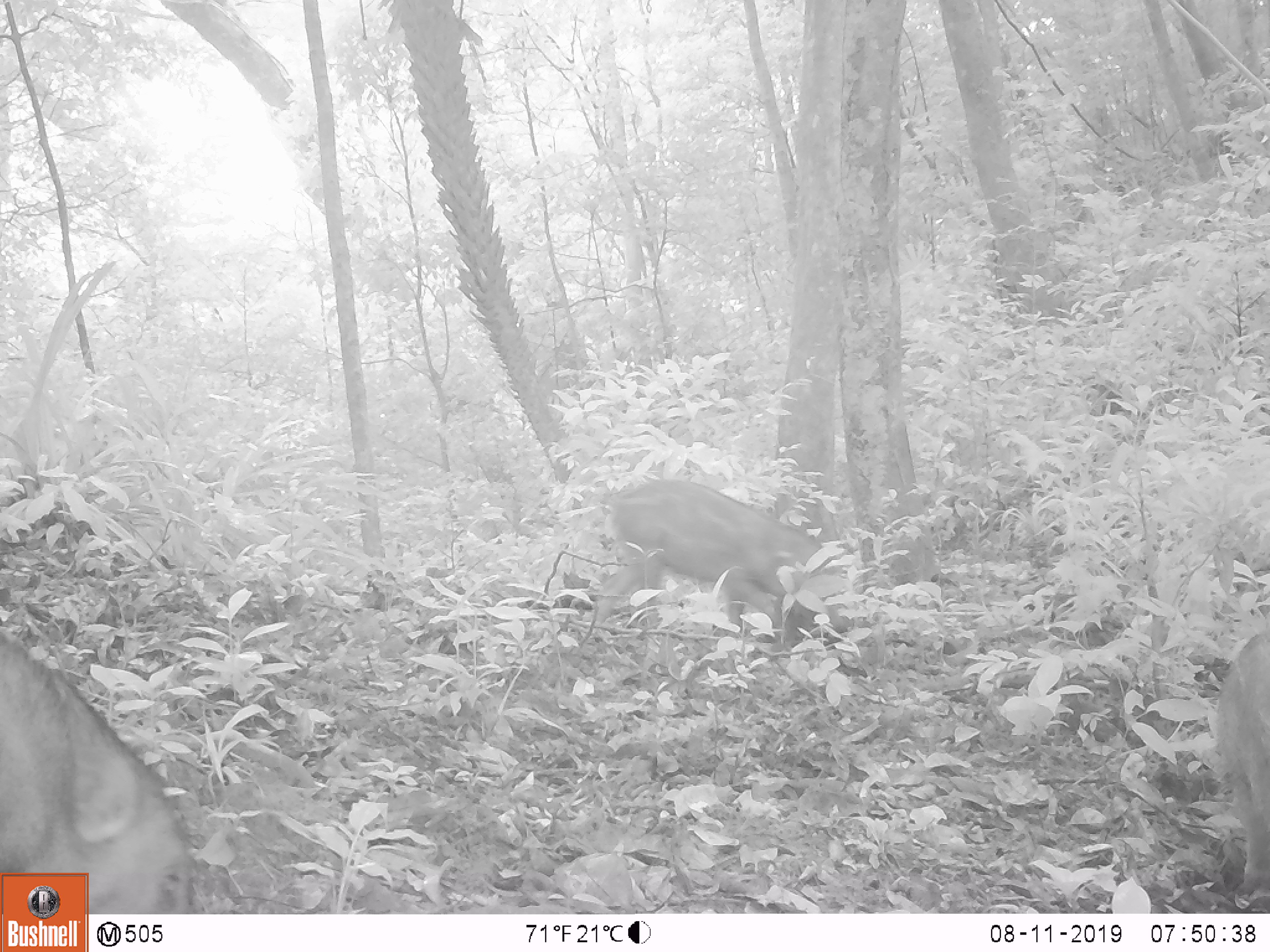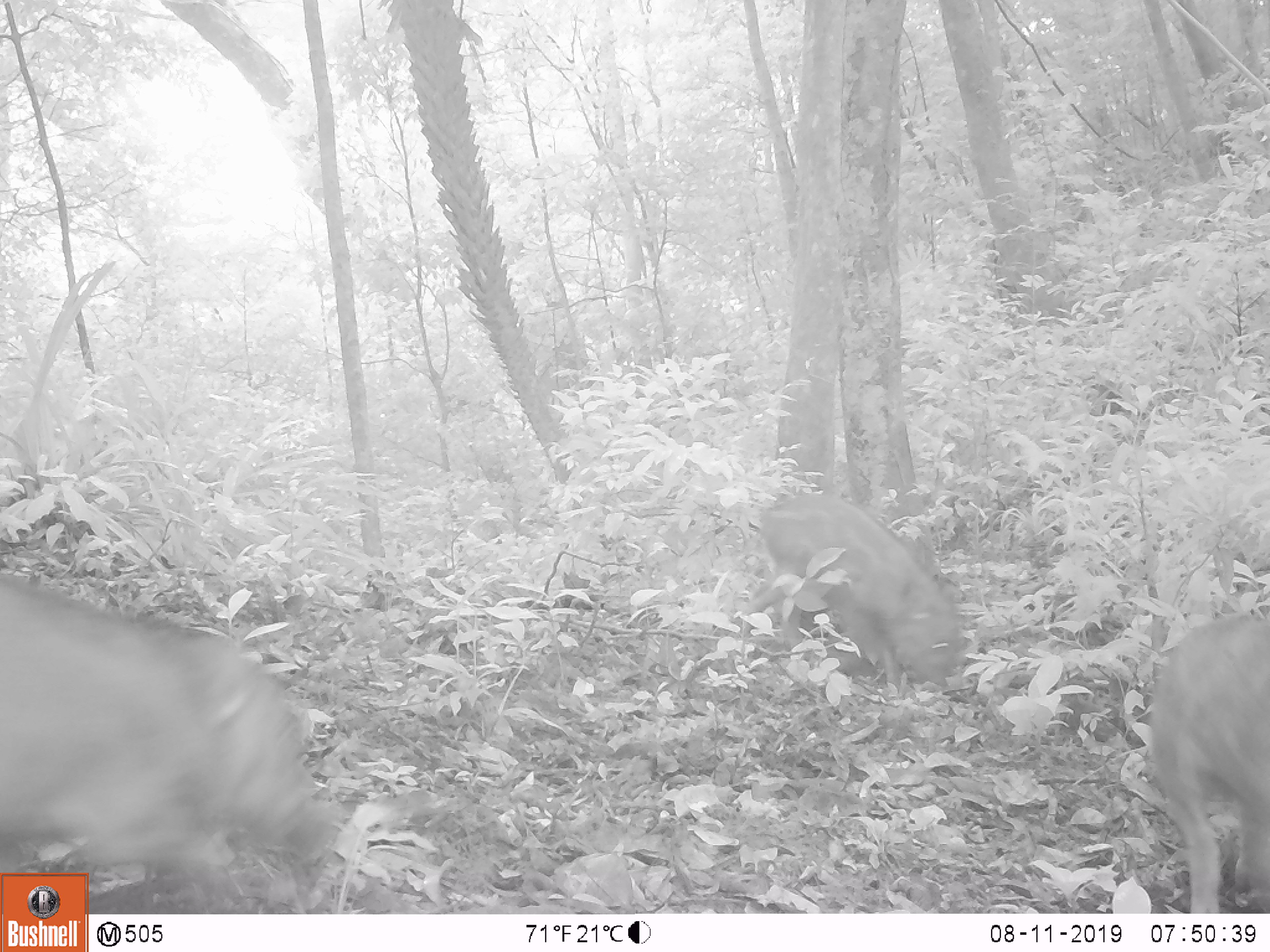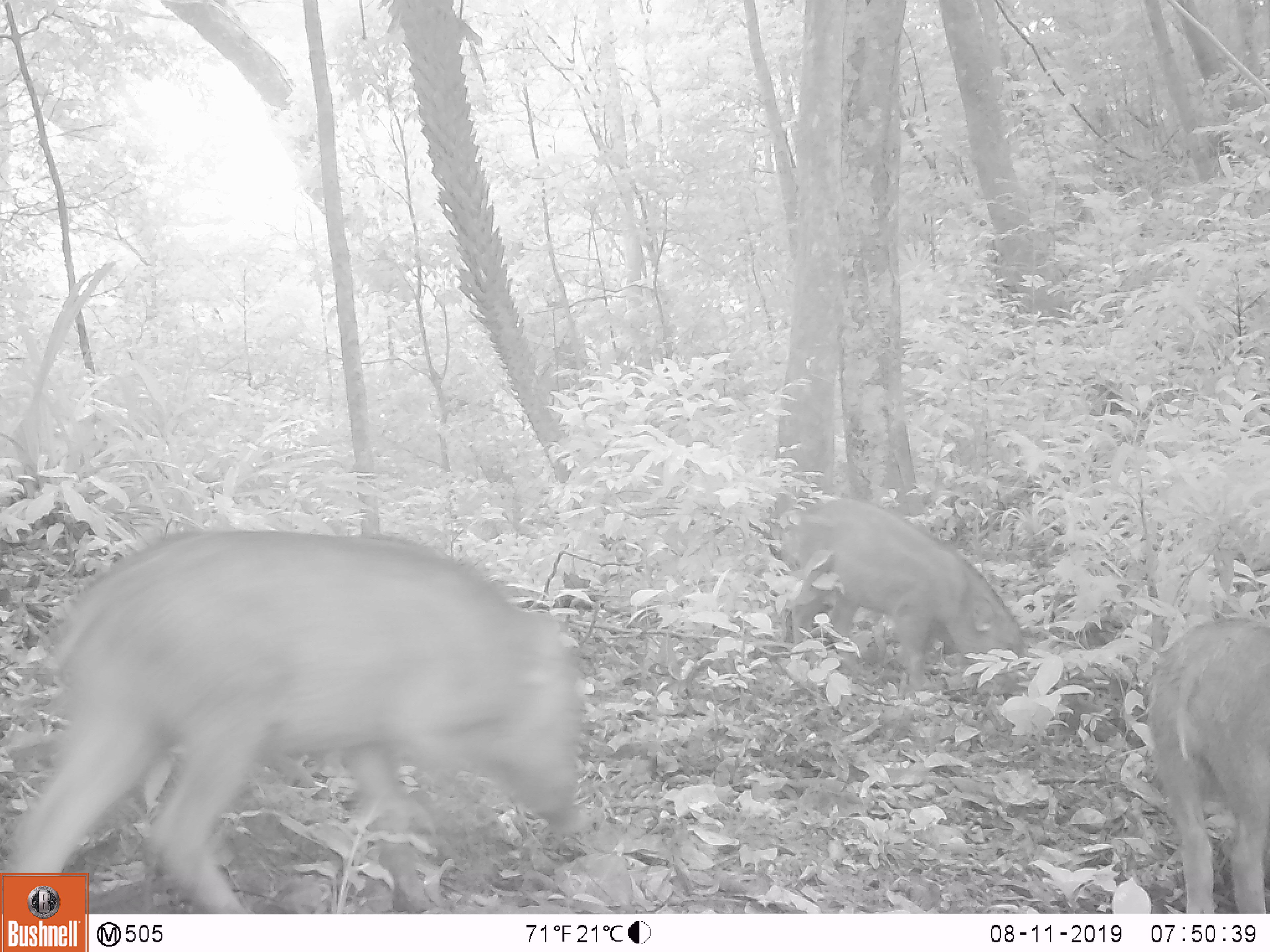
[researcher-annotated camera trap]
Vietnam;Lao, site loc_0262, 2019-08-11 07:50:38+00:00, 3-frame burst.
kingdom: Animalia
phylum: Chordata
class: Mammalia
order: Artiodactyla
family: Suidae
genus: Sus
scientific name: Sus scrofa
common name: eurasian wild pig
Eurasian wild pig (Sus scrofa). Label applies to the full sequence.